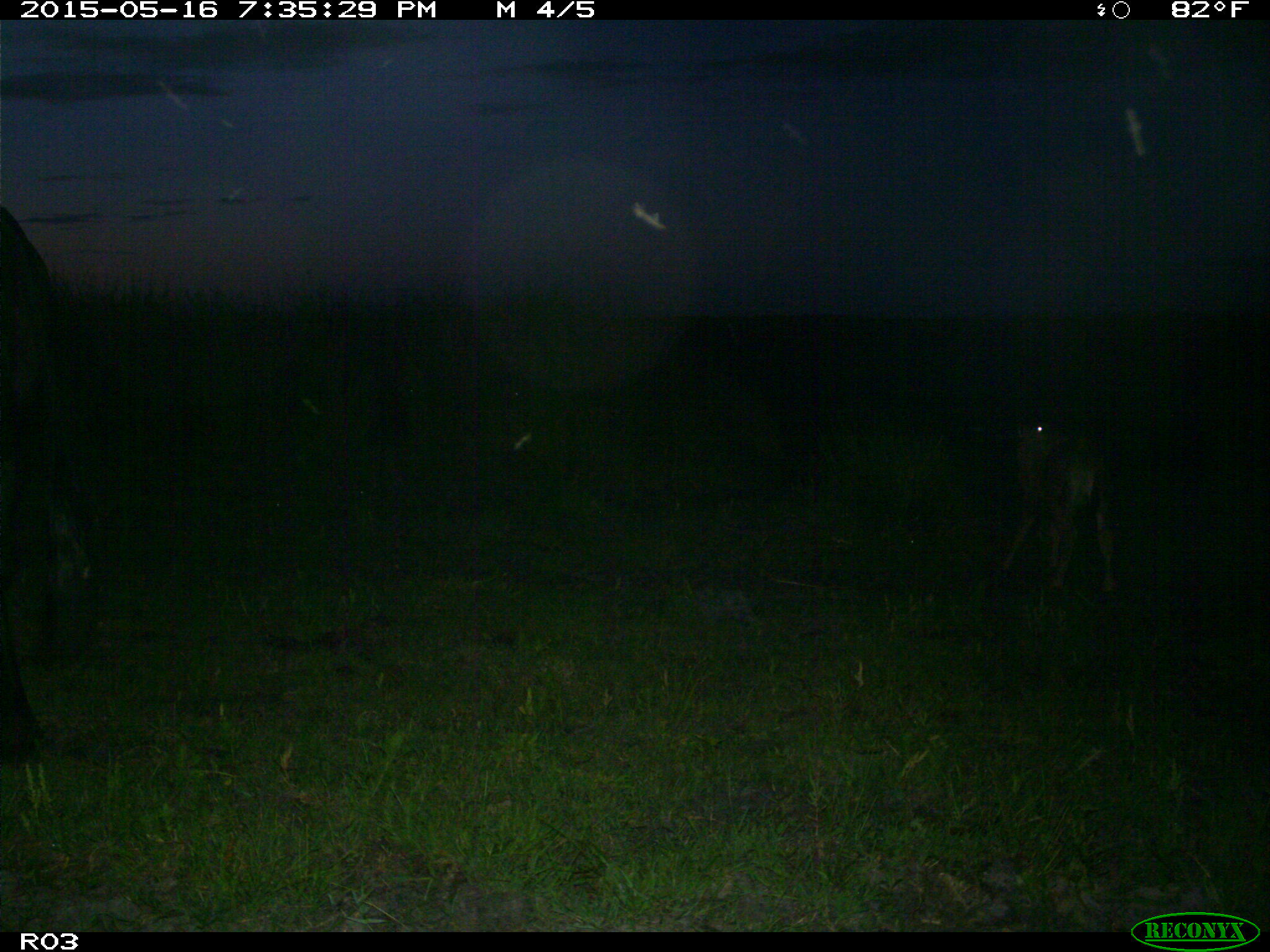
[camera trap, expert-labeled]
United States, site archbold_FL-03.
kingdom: Animalia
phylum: Chordata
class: Mammalia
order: Artiodactyla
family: Bovidae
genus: Bos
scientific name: Bos taurus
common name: domestic cow